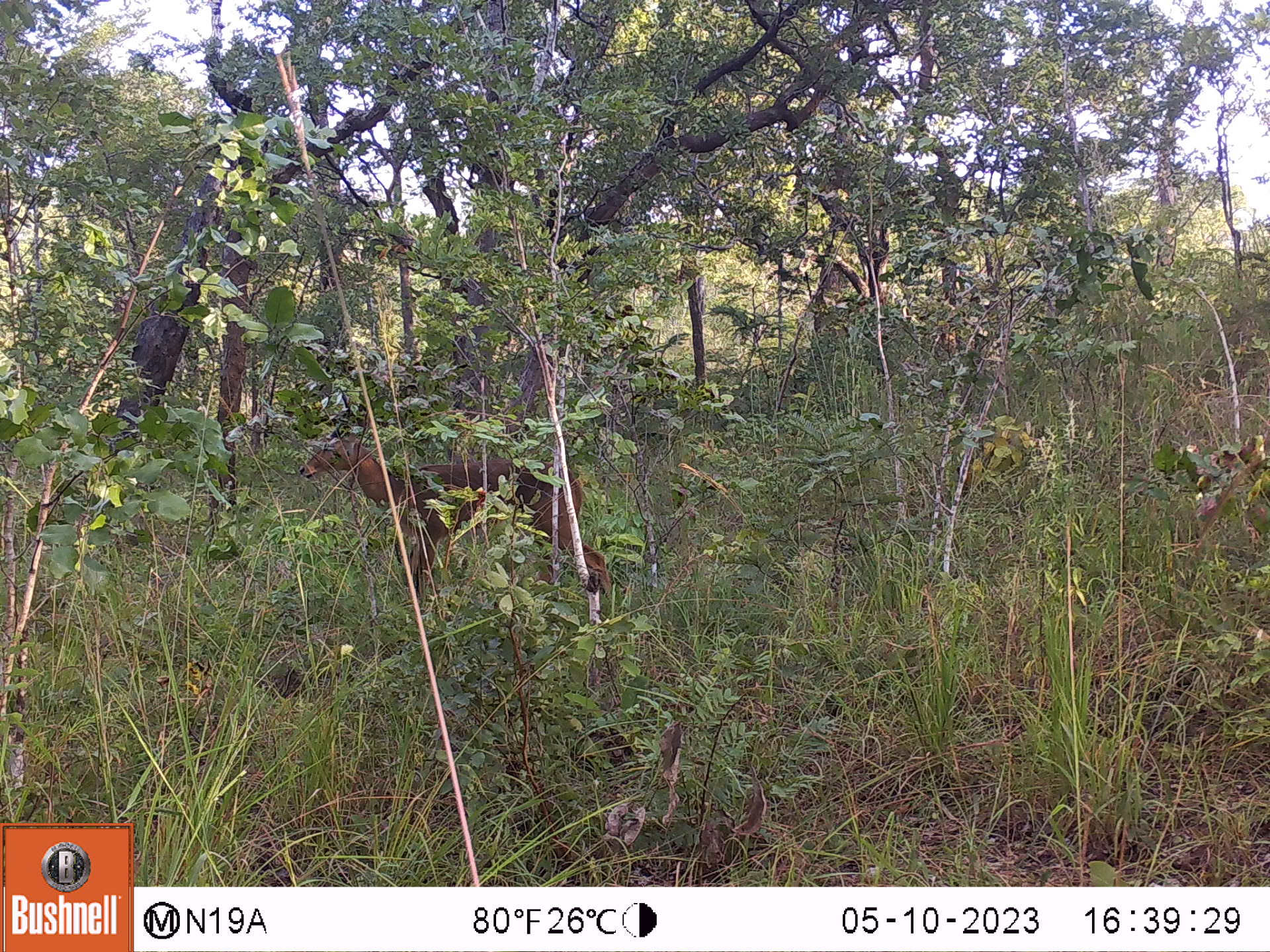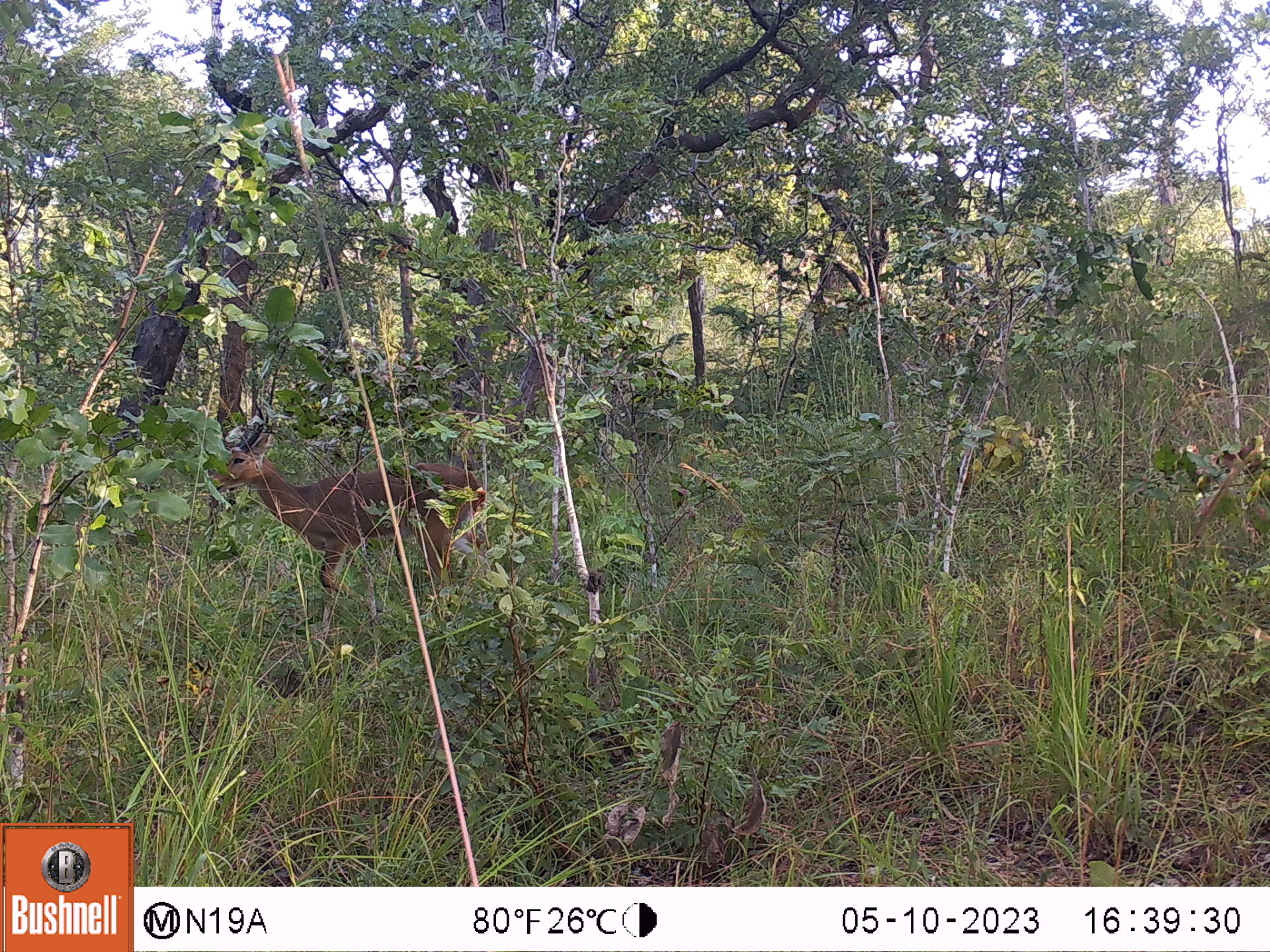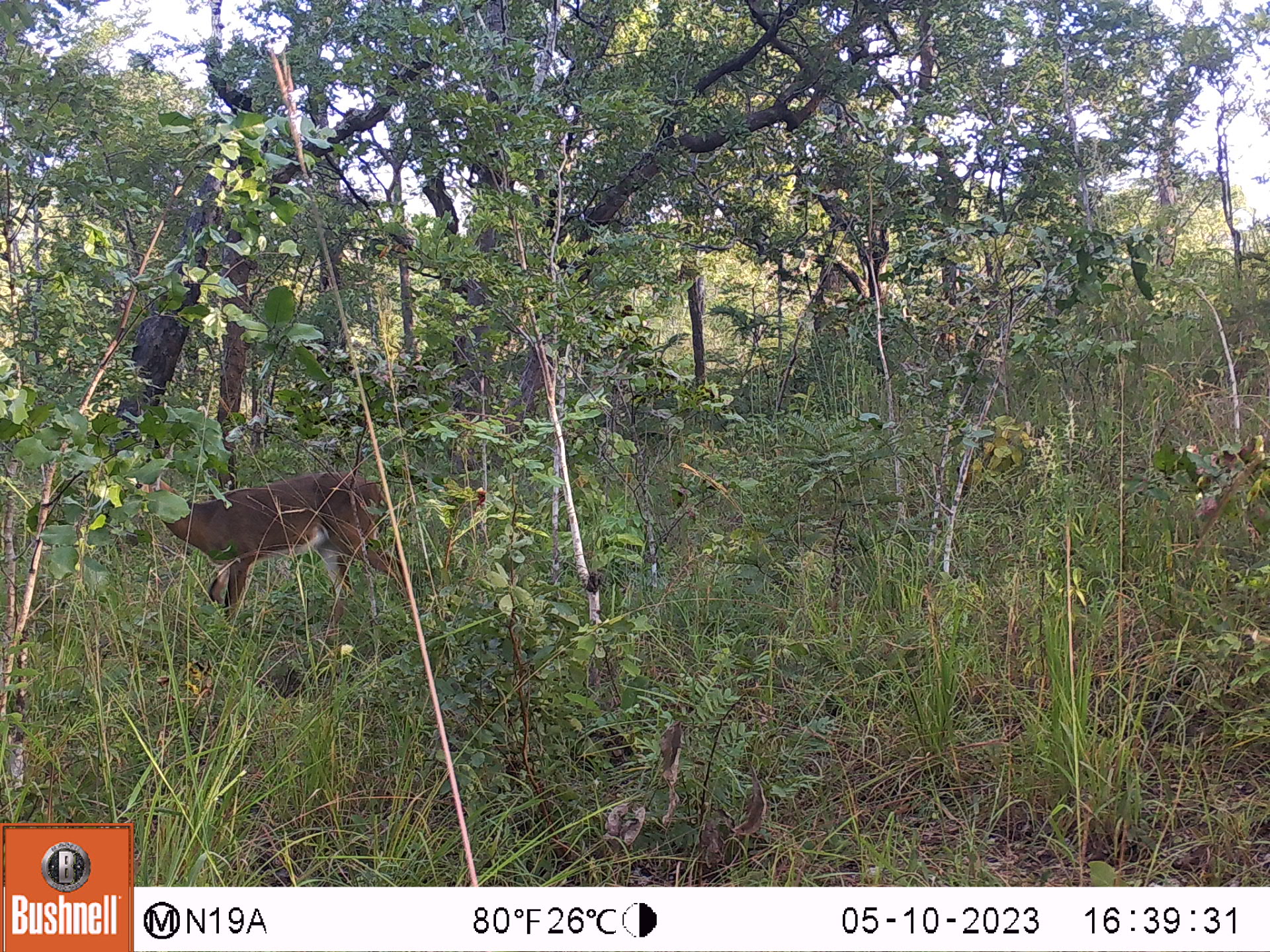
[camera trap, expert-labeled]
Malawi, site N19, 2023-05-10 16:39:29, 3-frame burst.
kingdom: Animalia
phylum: Chordata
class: Mammalia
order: Artiodactyla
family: Bovidae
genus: Redunca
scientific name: Redunca arundinum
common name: southern reedbuck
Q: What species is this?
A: Southern reedbuck (Redunca arundinum).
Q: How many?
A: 1.